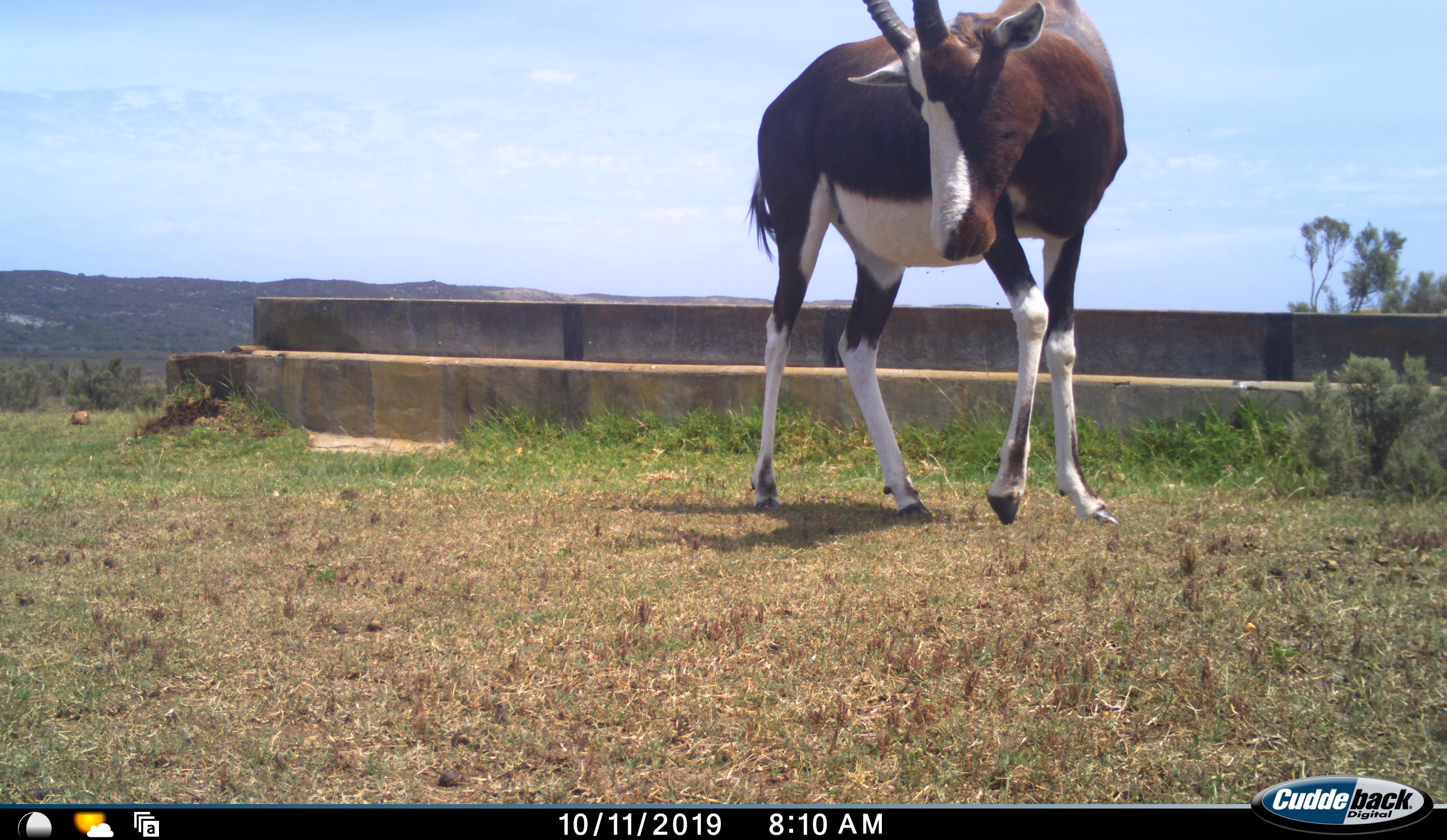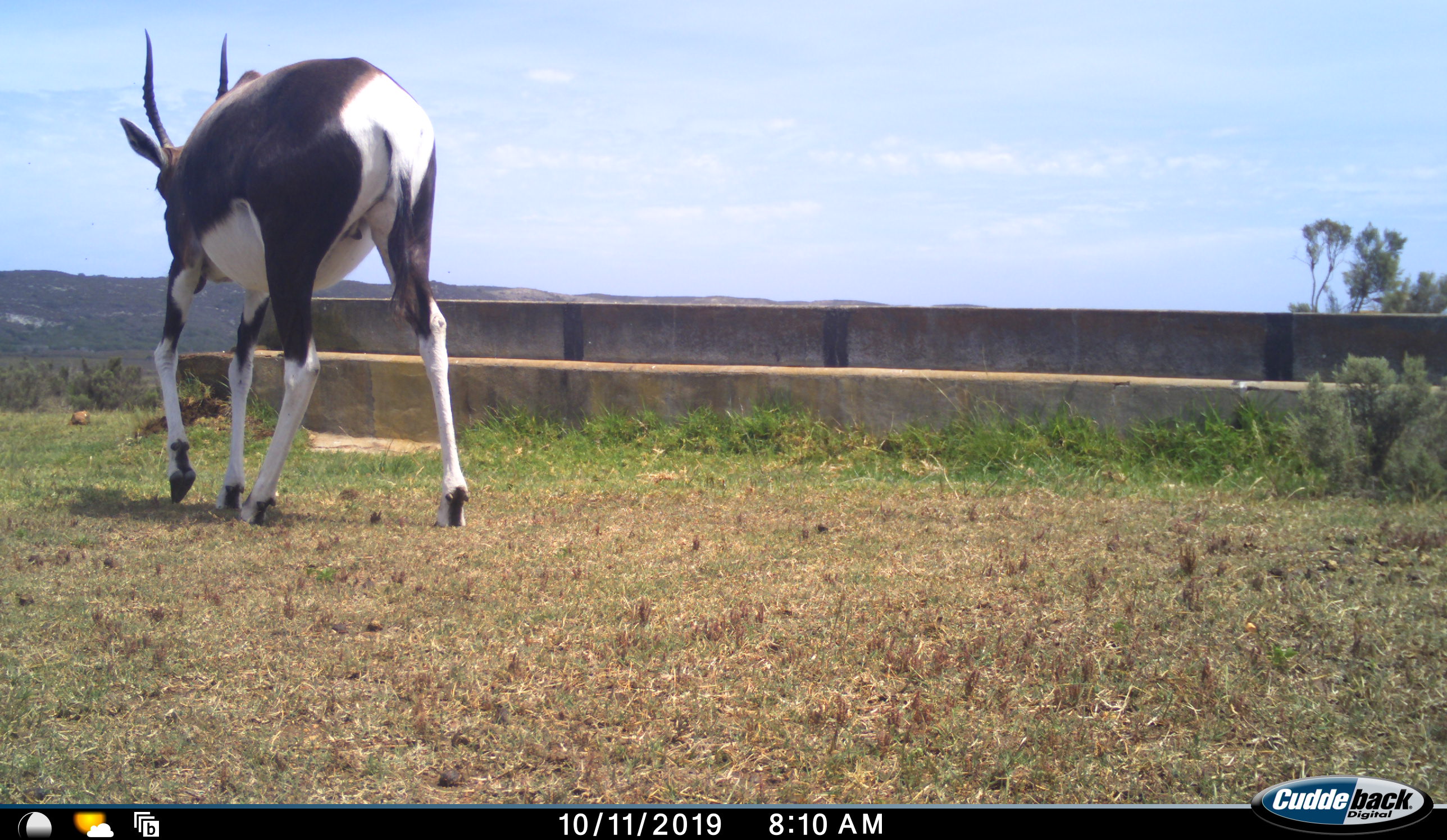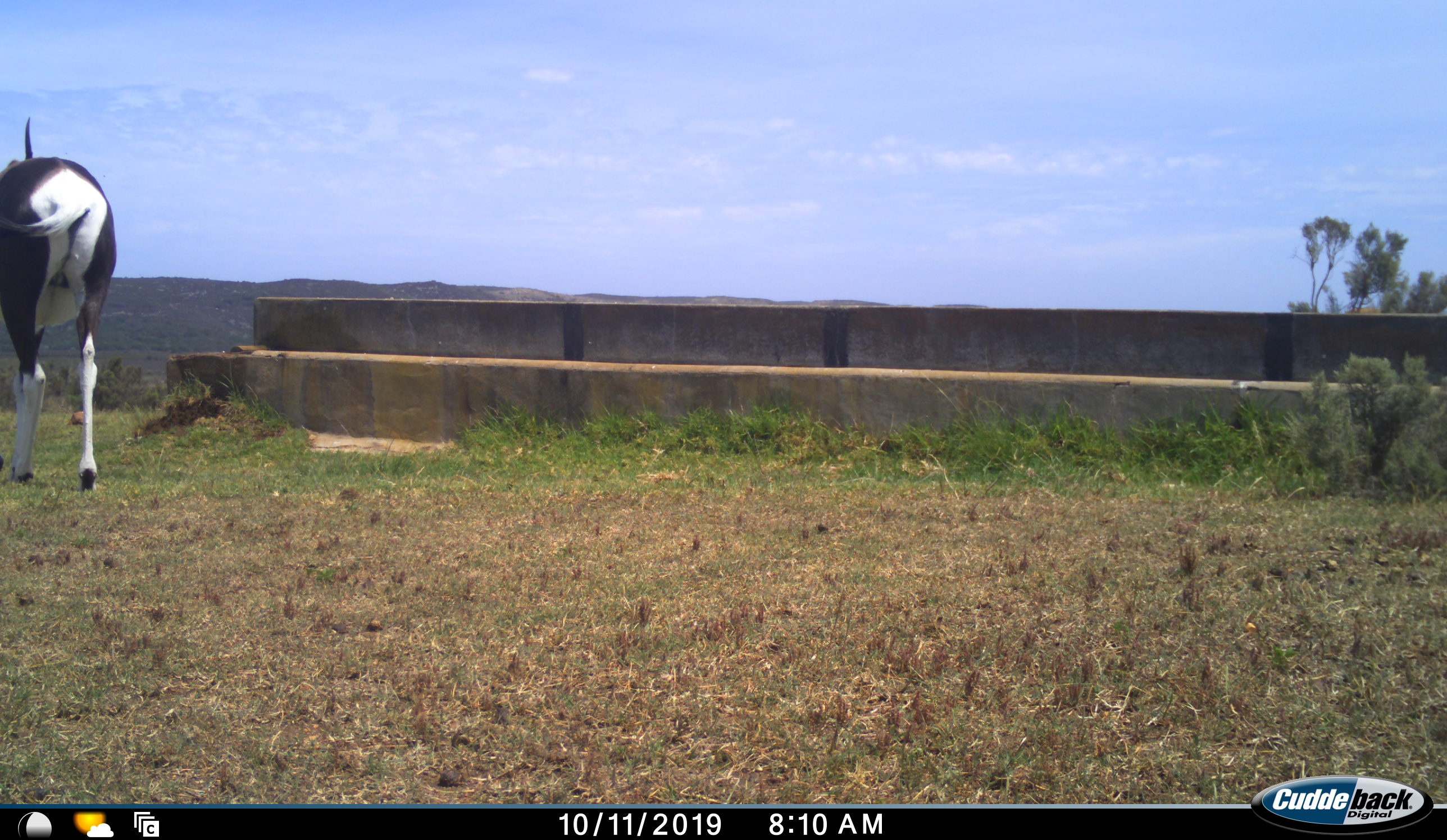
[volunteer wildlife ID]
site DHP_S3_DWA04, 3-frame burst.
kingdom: Animalia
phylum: Chordata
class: Mammalia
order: Artiodactyla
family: Bovidae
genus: Damaliscus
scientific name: Damaliscus pygargus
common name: bontebok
Bontebok (Damaliscus pygargus), count 1. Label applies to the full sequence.